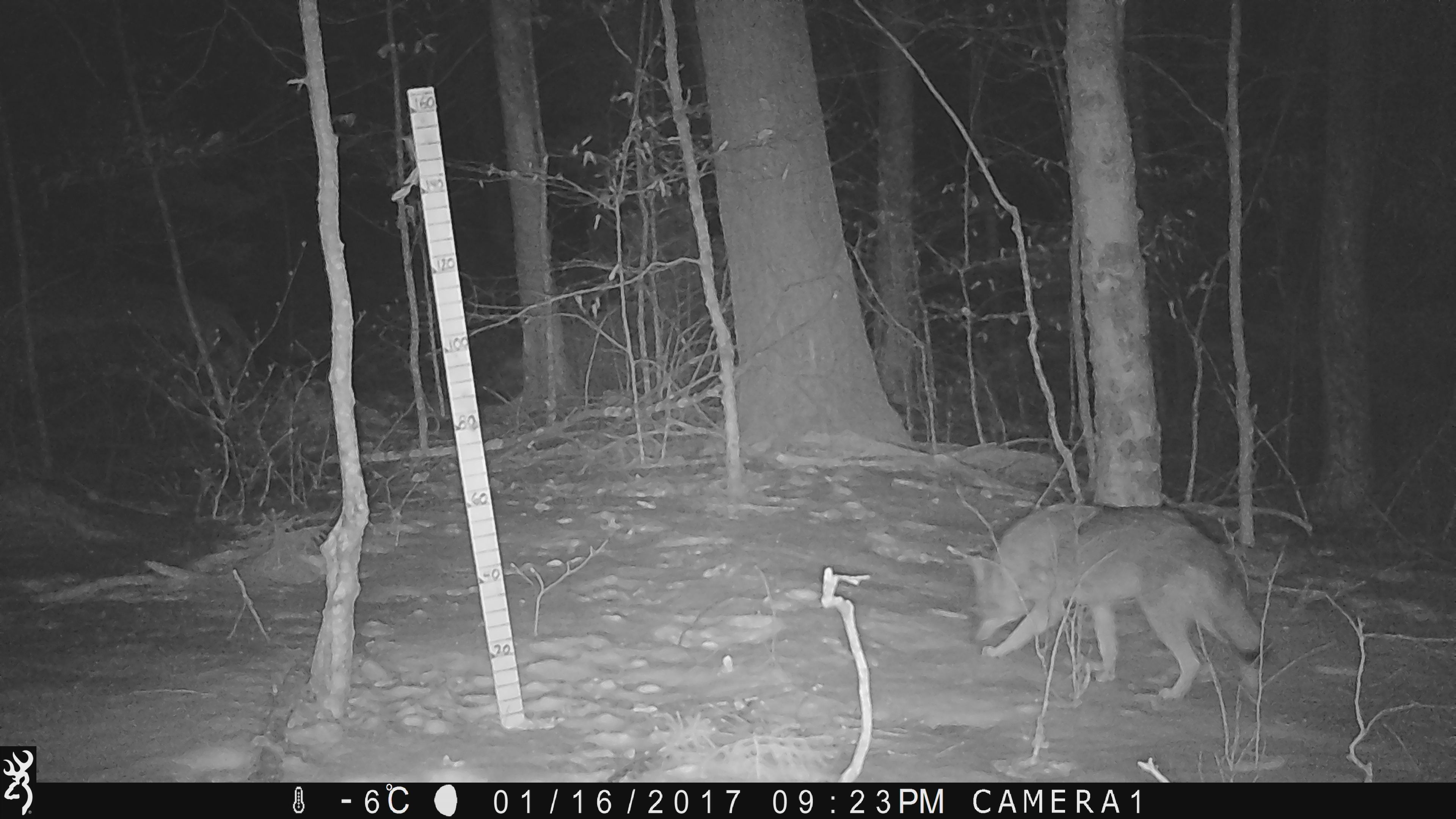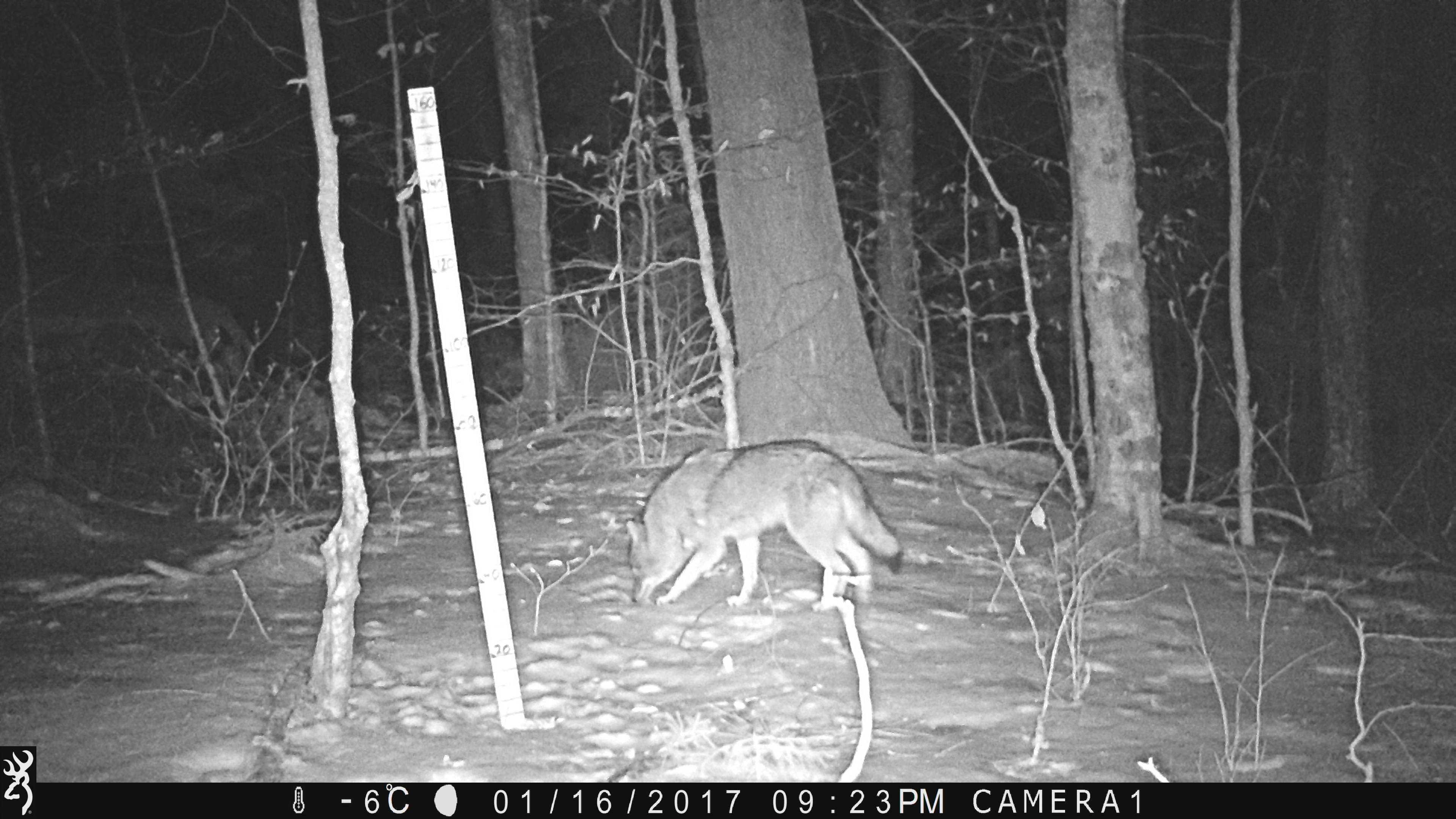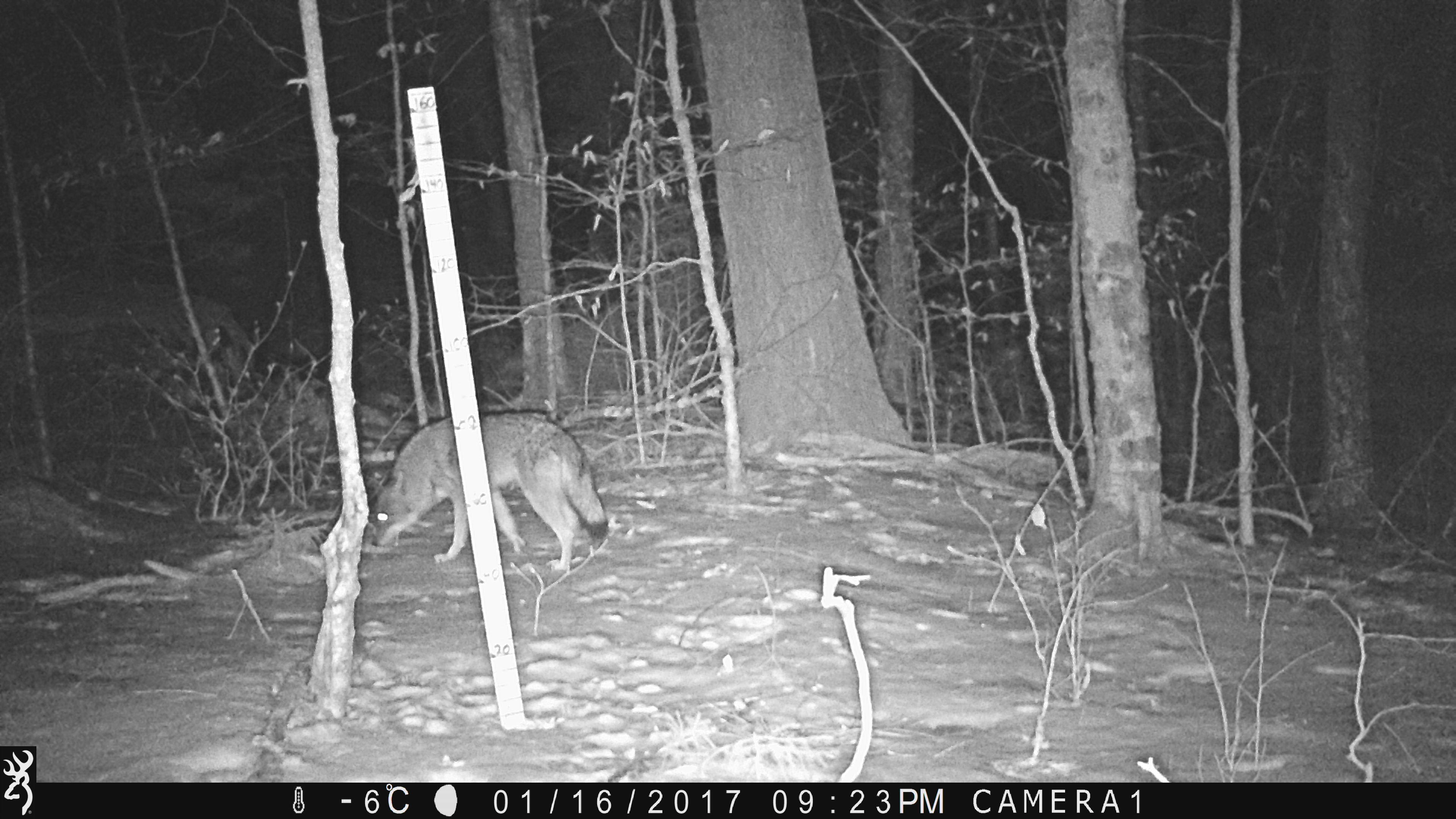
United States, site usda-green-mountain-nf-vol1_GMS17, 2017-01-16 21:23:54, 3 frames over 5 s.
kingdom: Animalia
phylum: Chordata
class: Mammalia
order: Carnivora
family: Canidae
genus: Canis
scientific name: Canis latrans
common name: coyote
Coyote (Canis latrans).